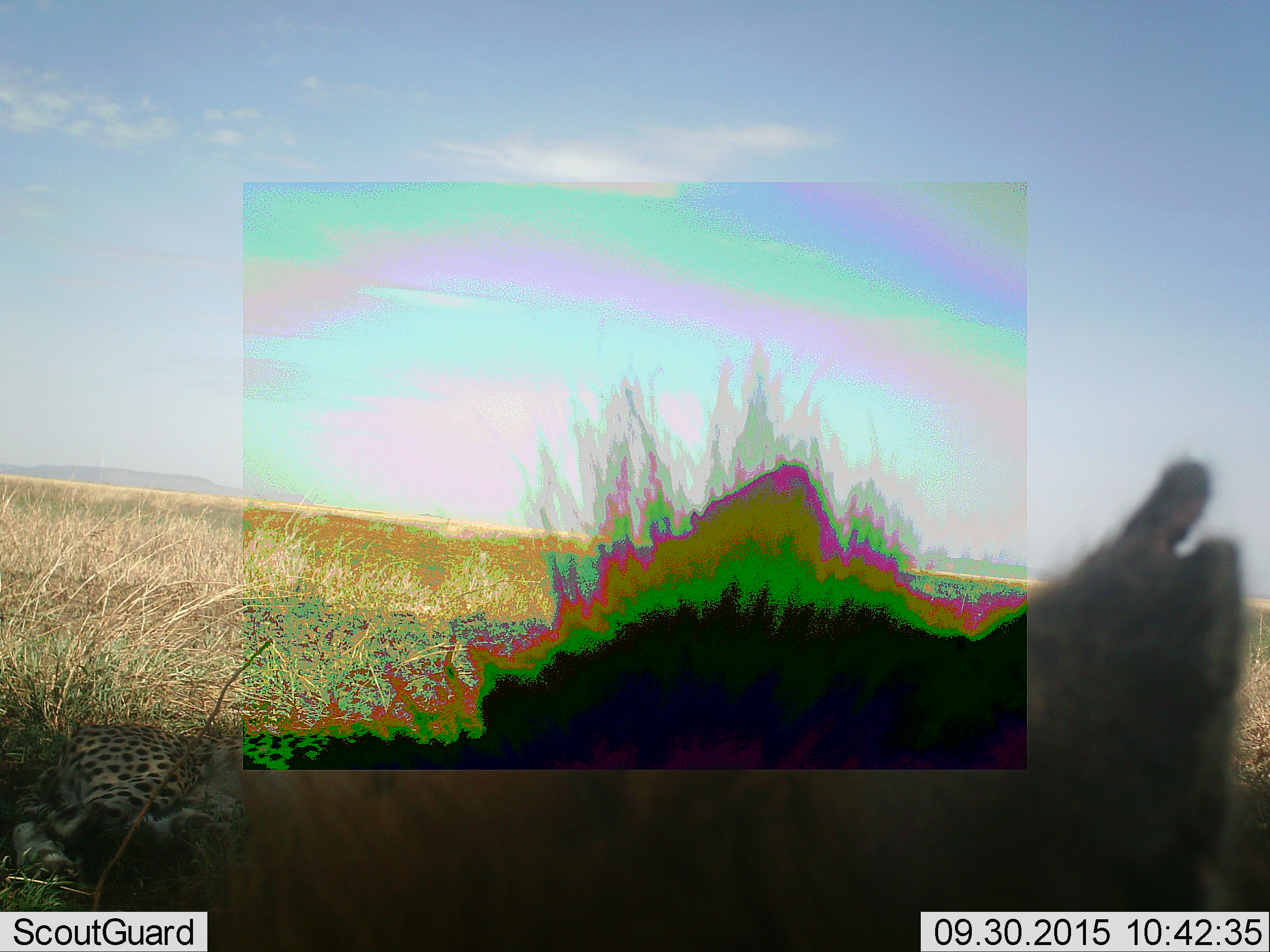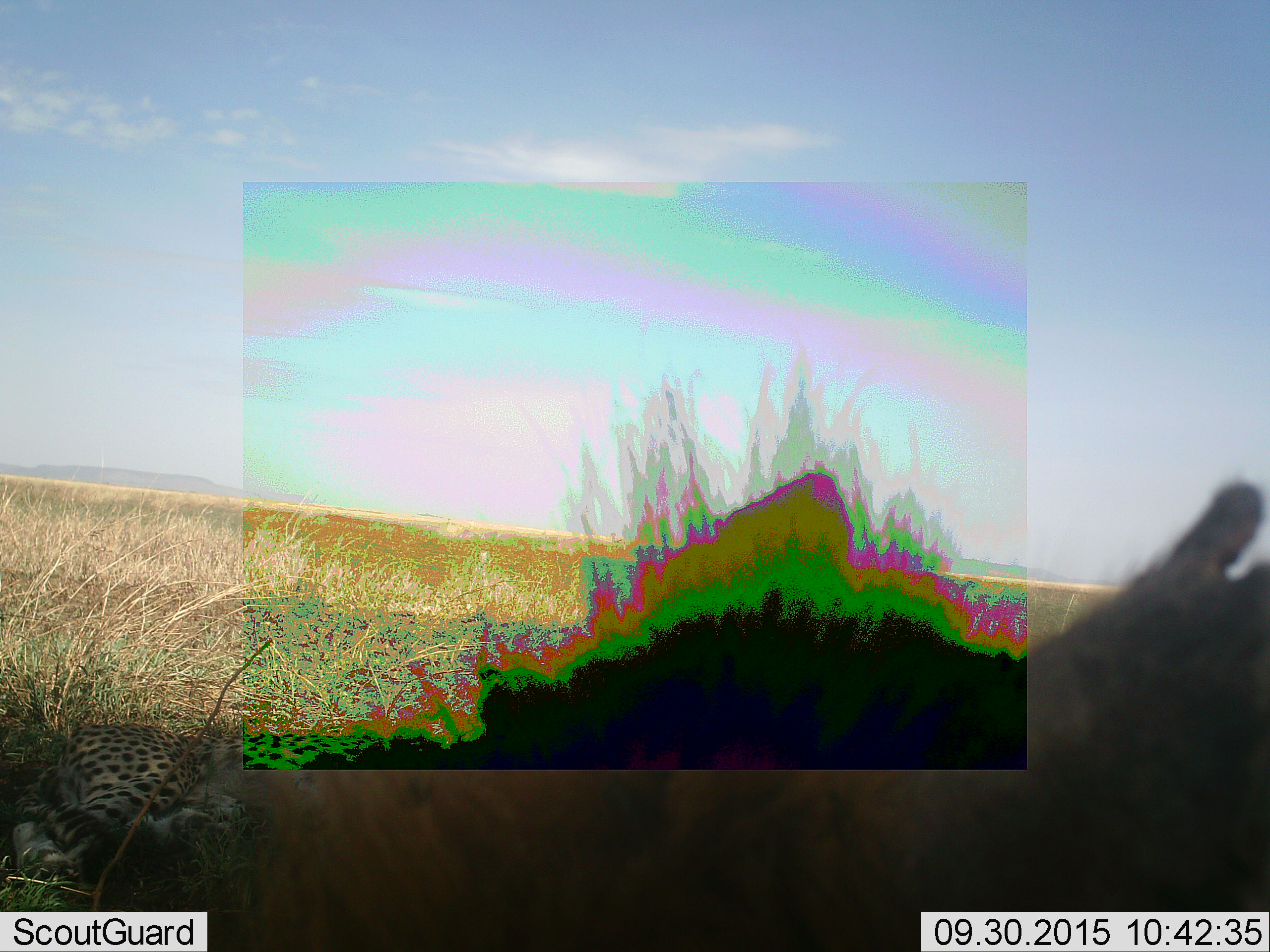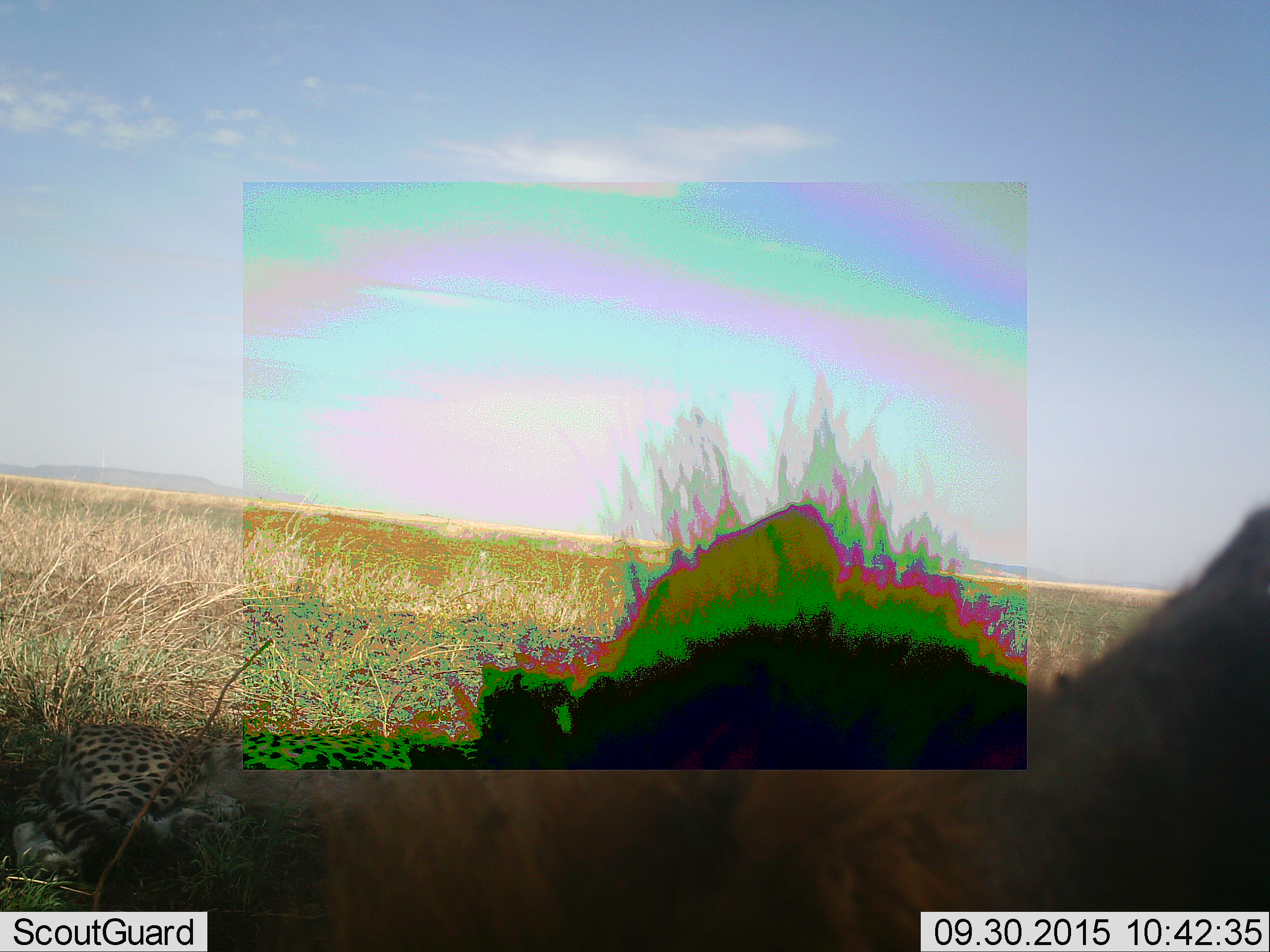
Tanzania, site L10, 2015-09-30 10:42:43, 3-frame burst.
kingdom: Animalia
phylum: Chordata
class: Mammalia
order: Carnivora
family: Felidae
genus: Acinonyx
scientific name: Acinonyx jubatus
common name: cheetah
Cheetah (Acinonyx jubatus), count 1. Behavior (volunteer vote fractions): standing 0%, resting 100%, moving 0%, interacting 0%. Young present (vote fraction): 0%. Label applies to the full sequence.